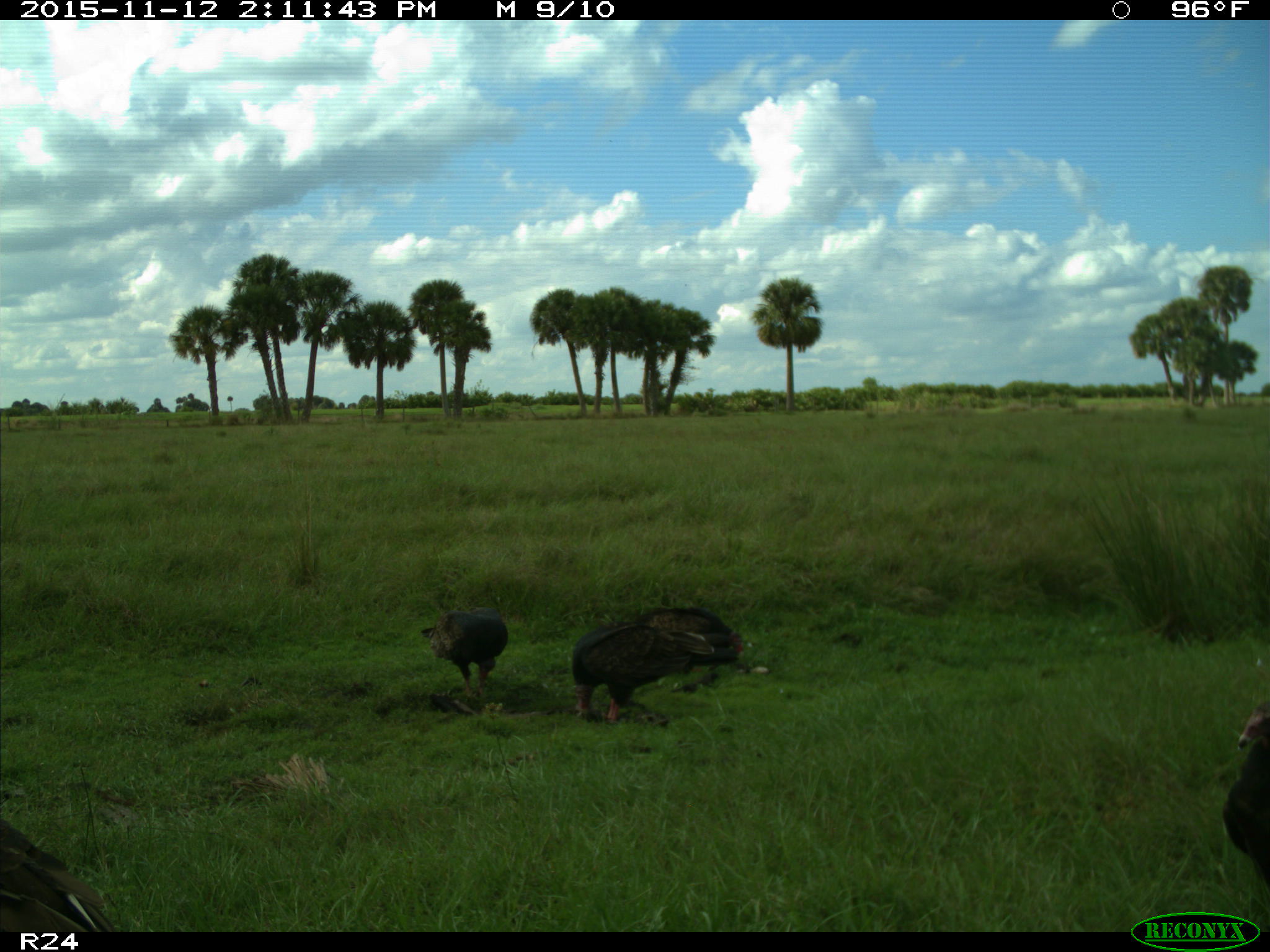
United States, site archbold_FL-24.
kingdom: Animalia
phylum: Chordata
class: Aves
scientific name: Aves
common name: birds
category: unidentified bird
Unidentified bird (birds) (Aves).